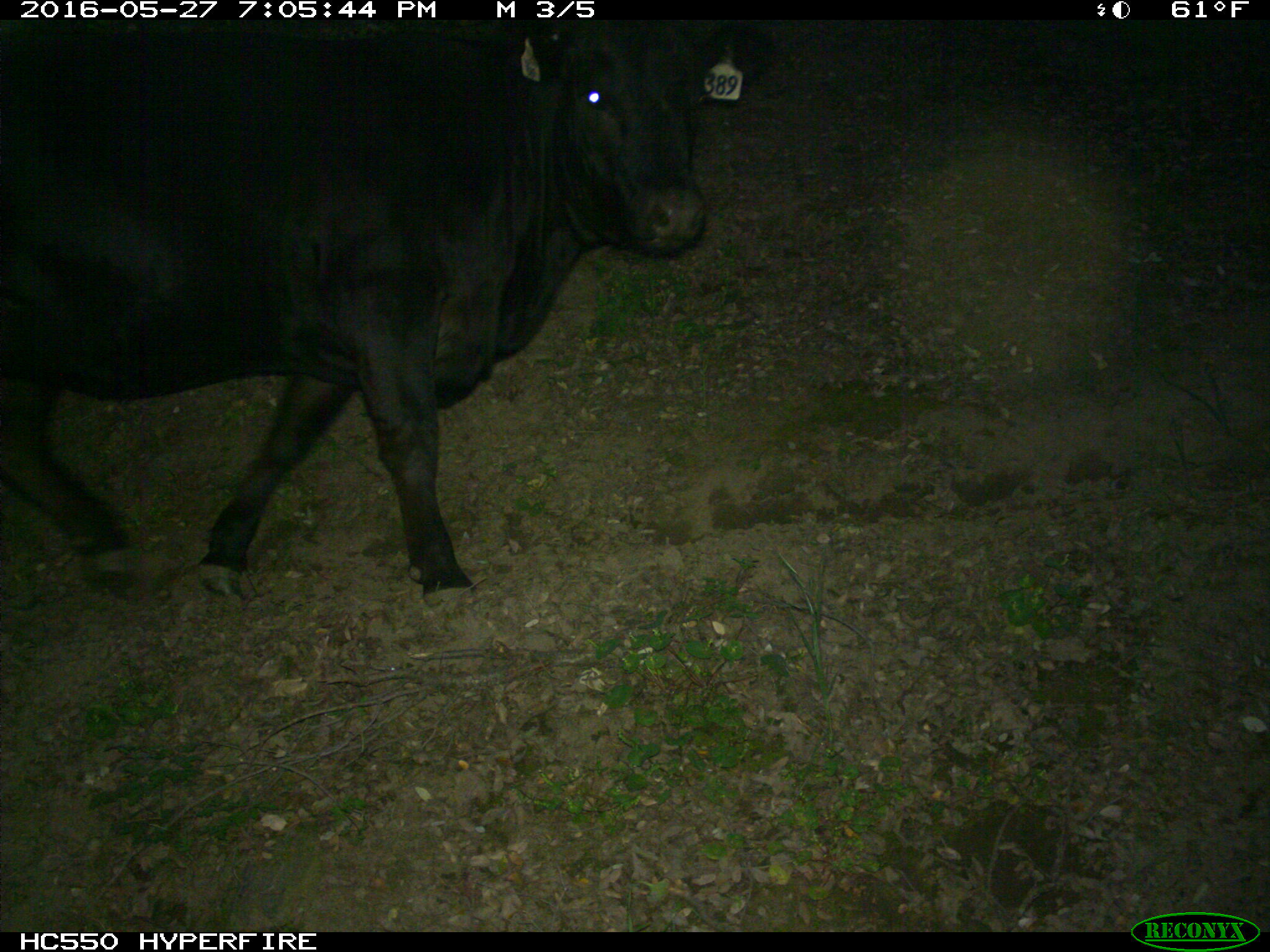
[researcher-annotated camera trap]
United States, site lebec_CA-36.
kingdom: Animalia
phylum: Chordata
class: Mammalia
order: Artiodactyla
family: Bovidae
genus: Bos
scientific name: Bos taurus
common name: domestic cow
Bos taurus (domestic cow).